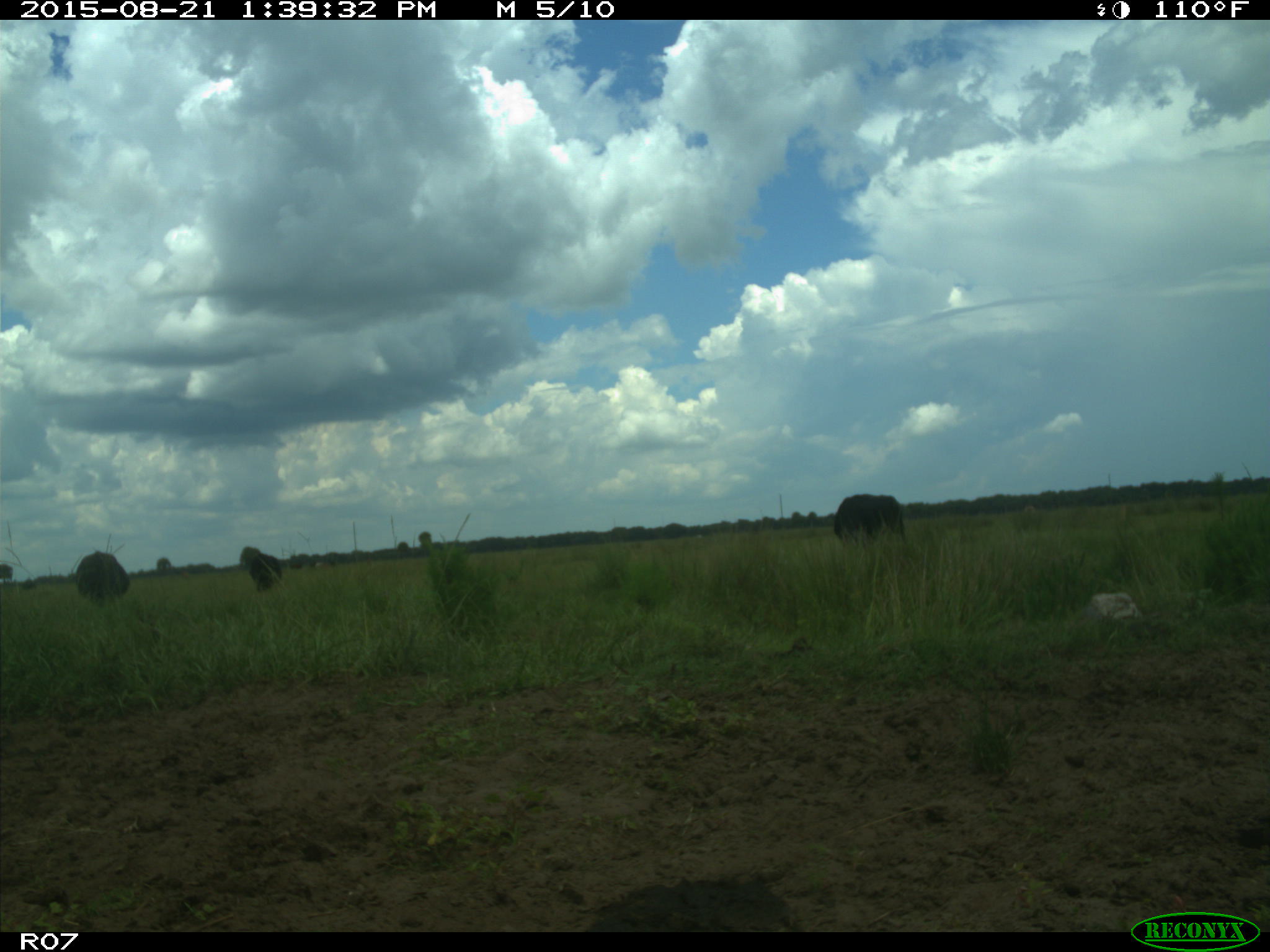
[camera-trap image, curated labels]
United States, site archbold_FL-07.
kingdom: Animalia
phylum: Chordata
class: Mammalia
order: Artiodactyla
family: Bovidae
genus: Bos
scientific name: Bos taurus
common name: domestic cow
Bos taurus (domestic cow).